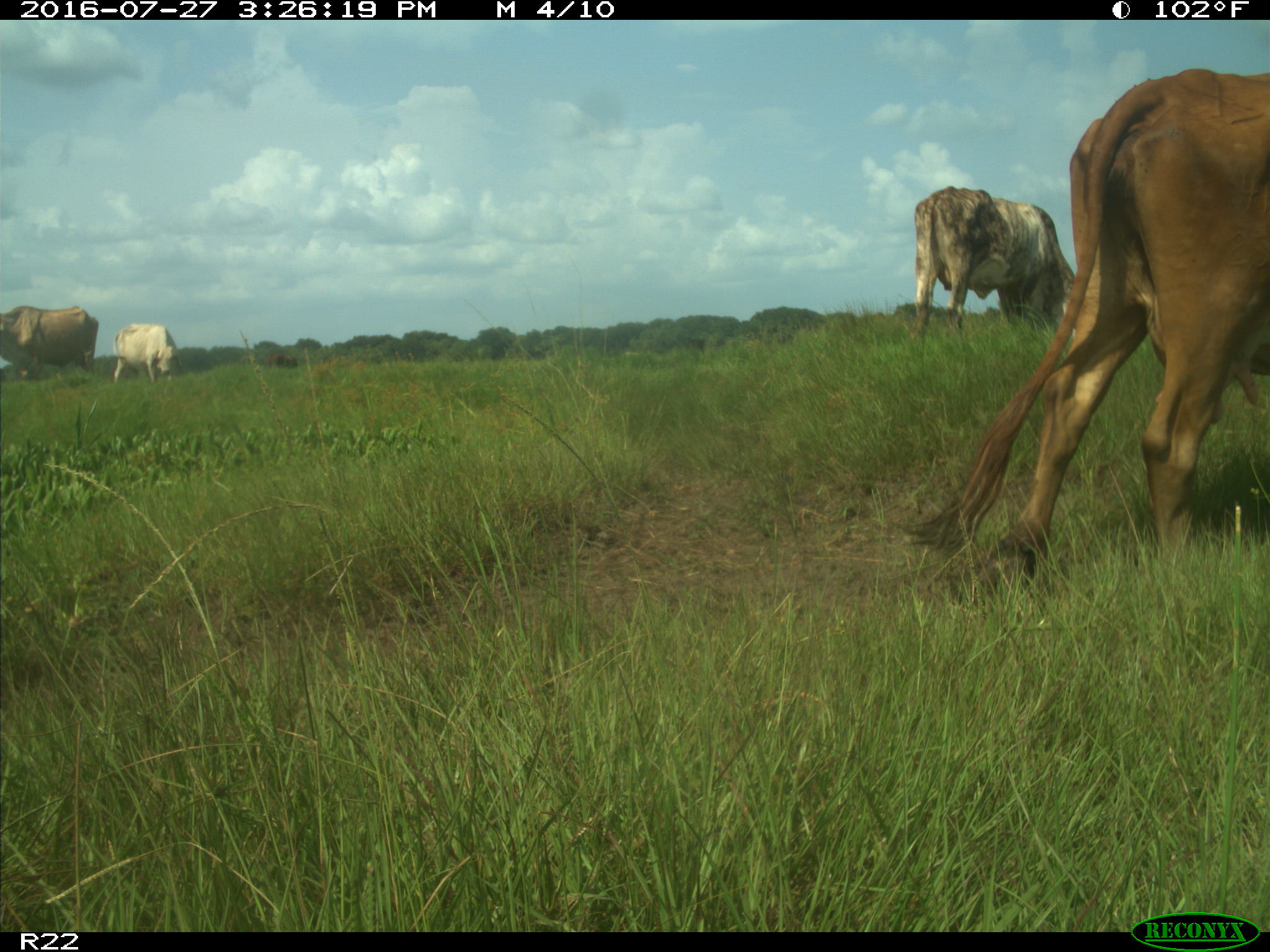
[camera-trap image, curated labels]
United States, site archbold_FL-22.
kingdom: Animalia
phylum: Chordata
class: Mammalia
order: Artiodactyla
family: Bovidae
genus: Bos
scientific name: Bos taurus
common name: domestic cow